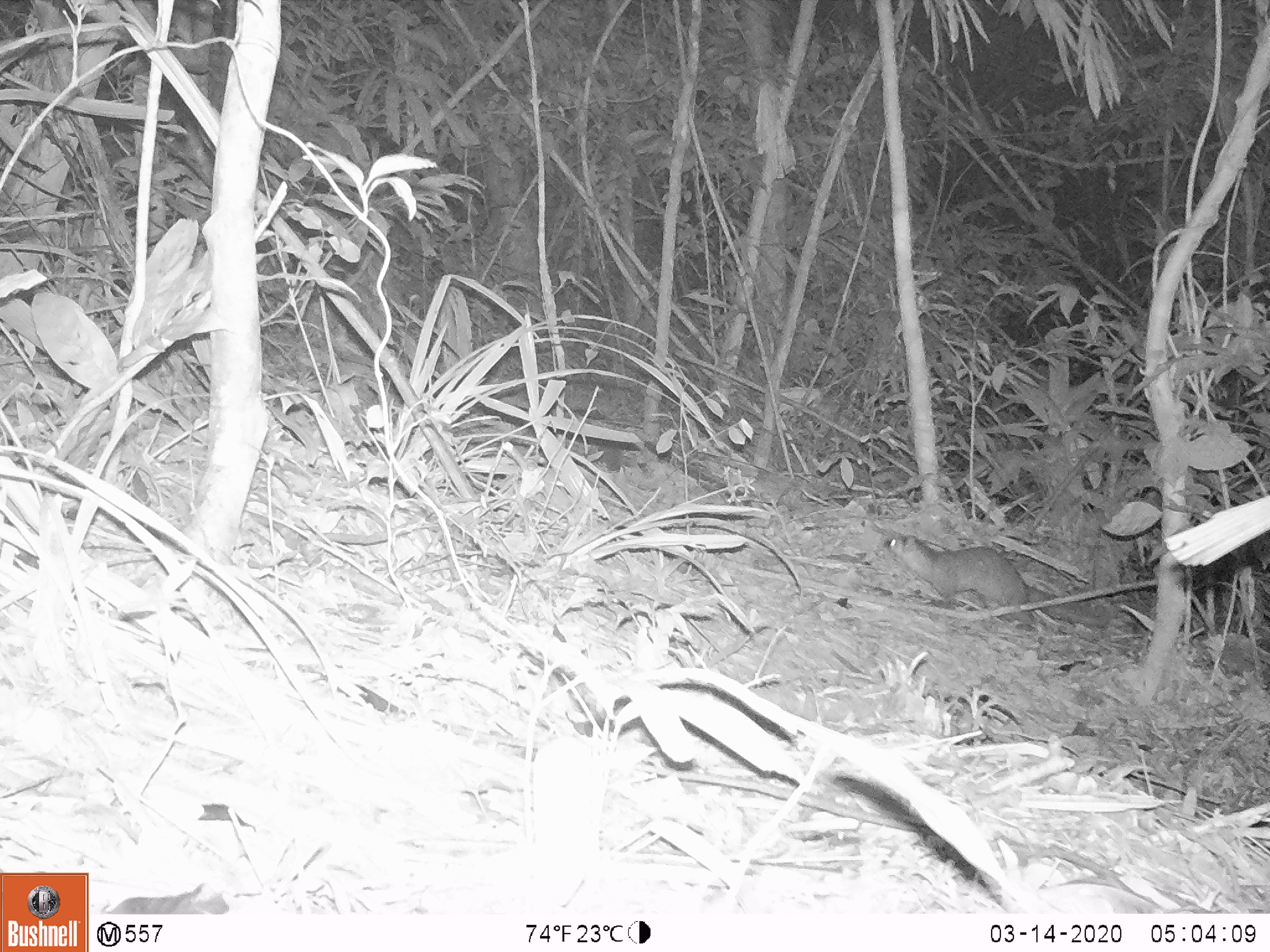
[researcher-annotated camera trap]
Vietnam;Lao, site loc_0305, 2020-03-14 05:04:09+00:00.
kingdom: Animalia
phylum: Chordata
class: Mammalia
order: Carnivora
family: Mustelidae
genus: Melogale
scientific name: Melogale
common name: ferret badger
Ferret badger (Melogale). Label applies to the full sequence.